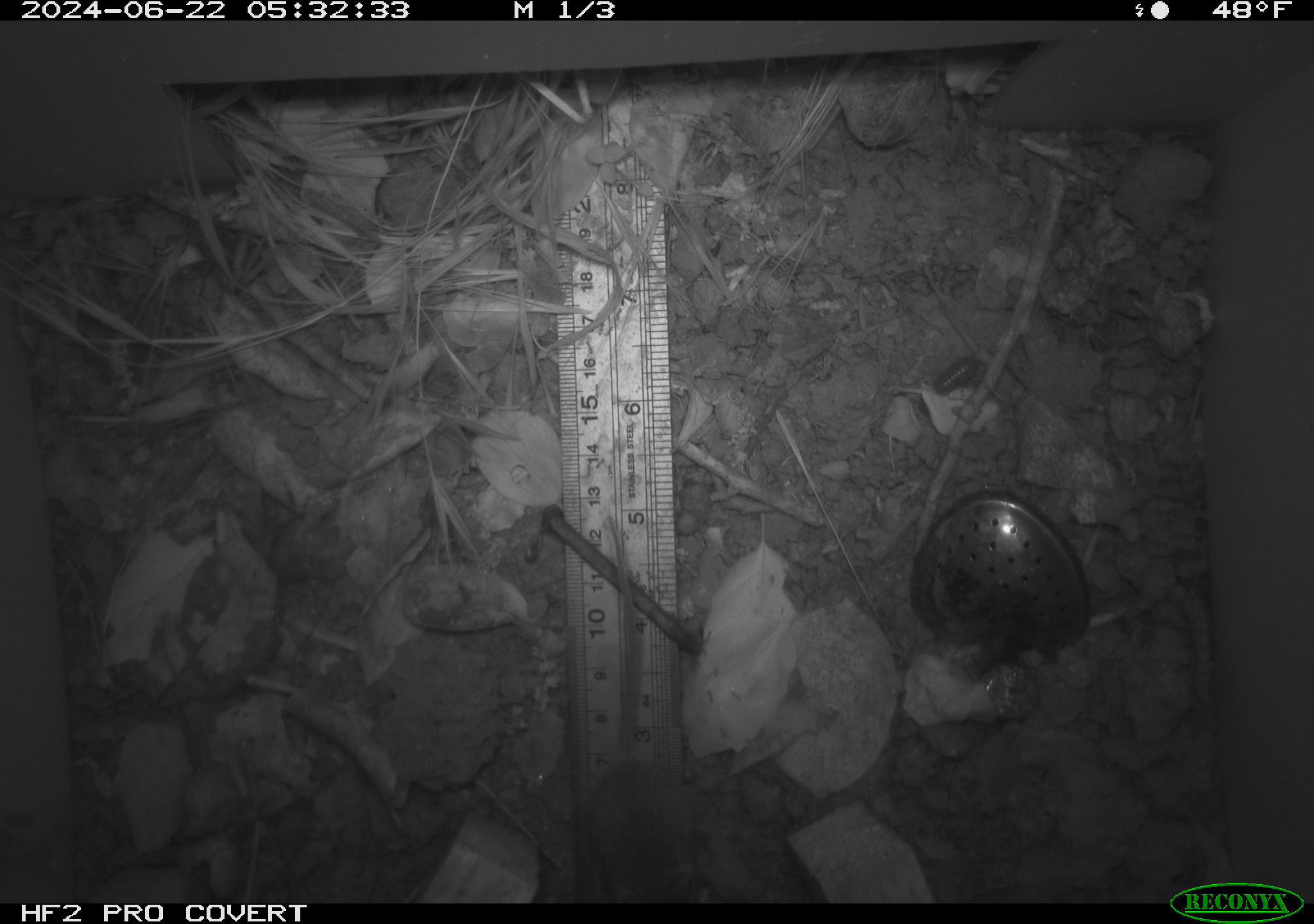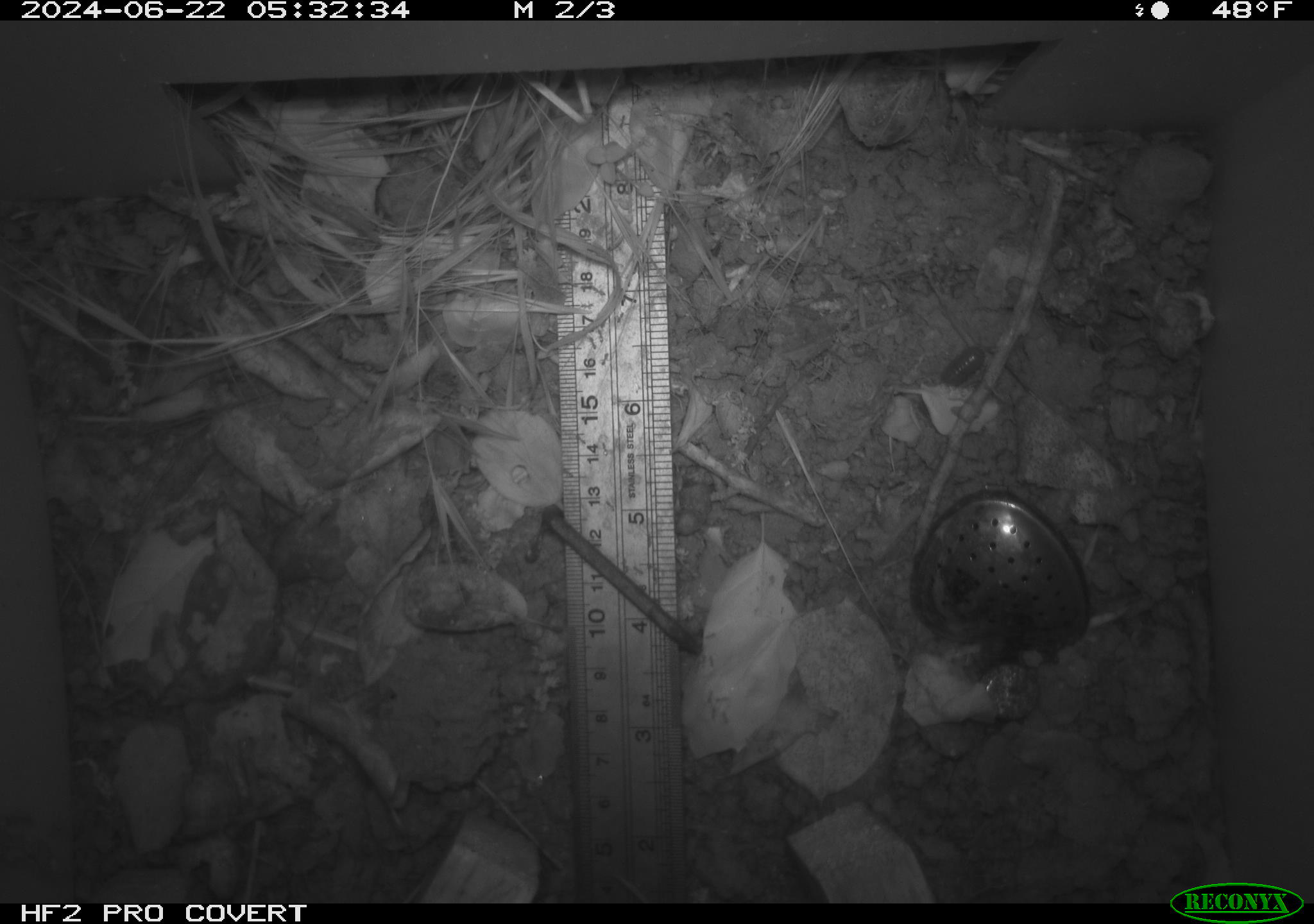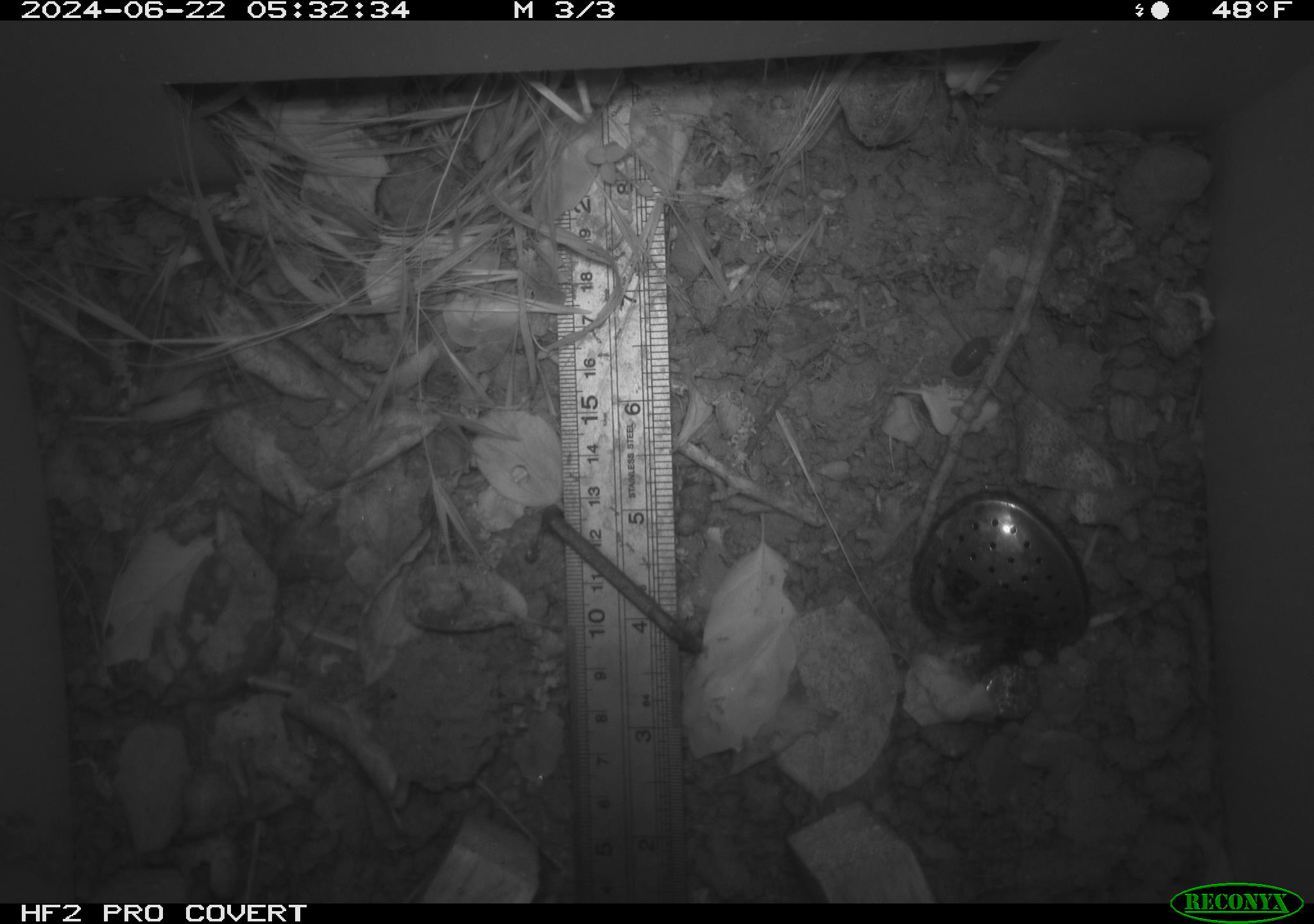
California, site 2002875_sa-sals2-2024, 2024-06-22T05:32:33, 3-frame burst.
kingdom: Animalia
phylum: Chordata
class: Mammalia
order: Rodentia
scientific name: Rodentia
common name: rodent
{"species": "rodent (Rodentia)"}